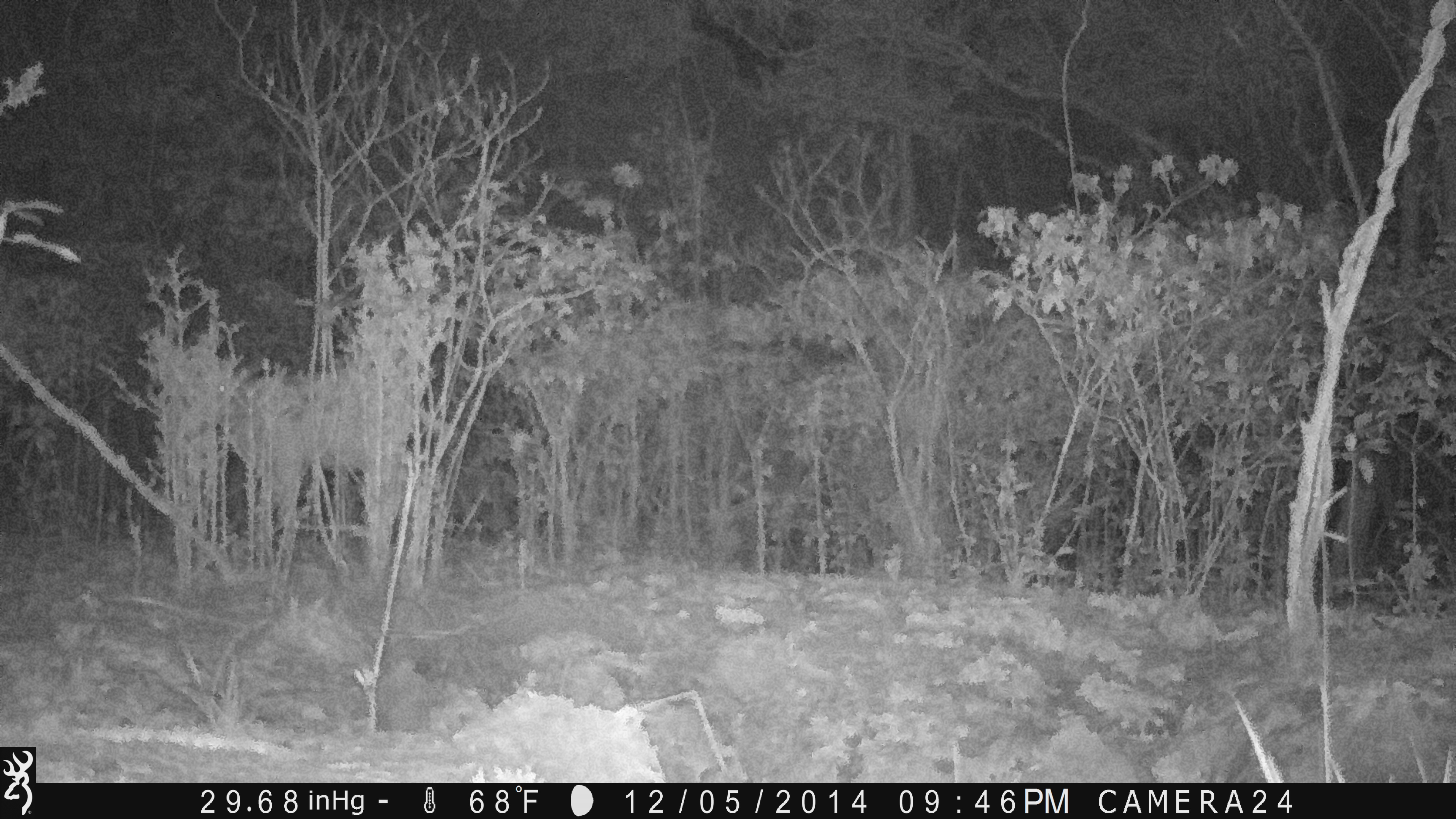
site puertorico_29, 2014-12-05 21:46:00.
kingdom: Animalia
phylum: Chordata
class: Mammalia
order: Artiodactyla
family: Bovidae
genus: Capra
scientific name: Capra hircus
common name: goat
Goat (Capra hircus).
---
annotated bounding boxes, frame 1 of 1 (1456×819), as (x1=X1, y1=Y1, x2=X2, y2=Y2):
goat: (x1=153, y1=316, x2=471, y2=572)